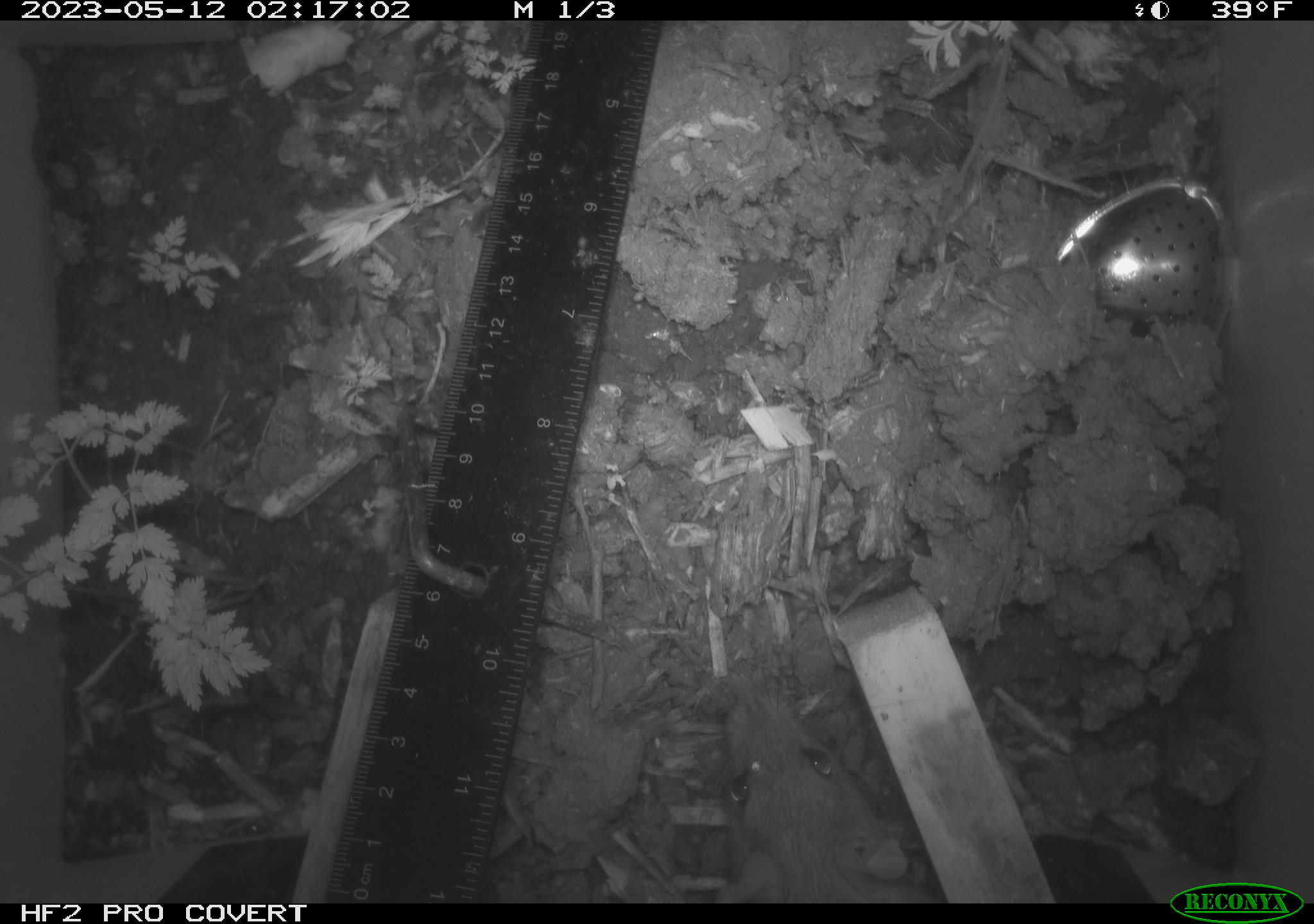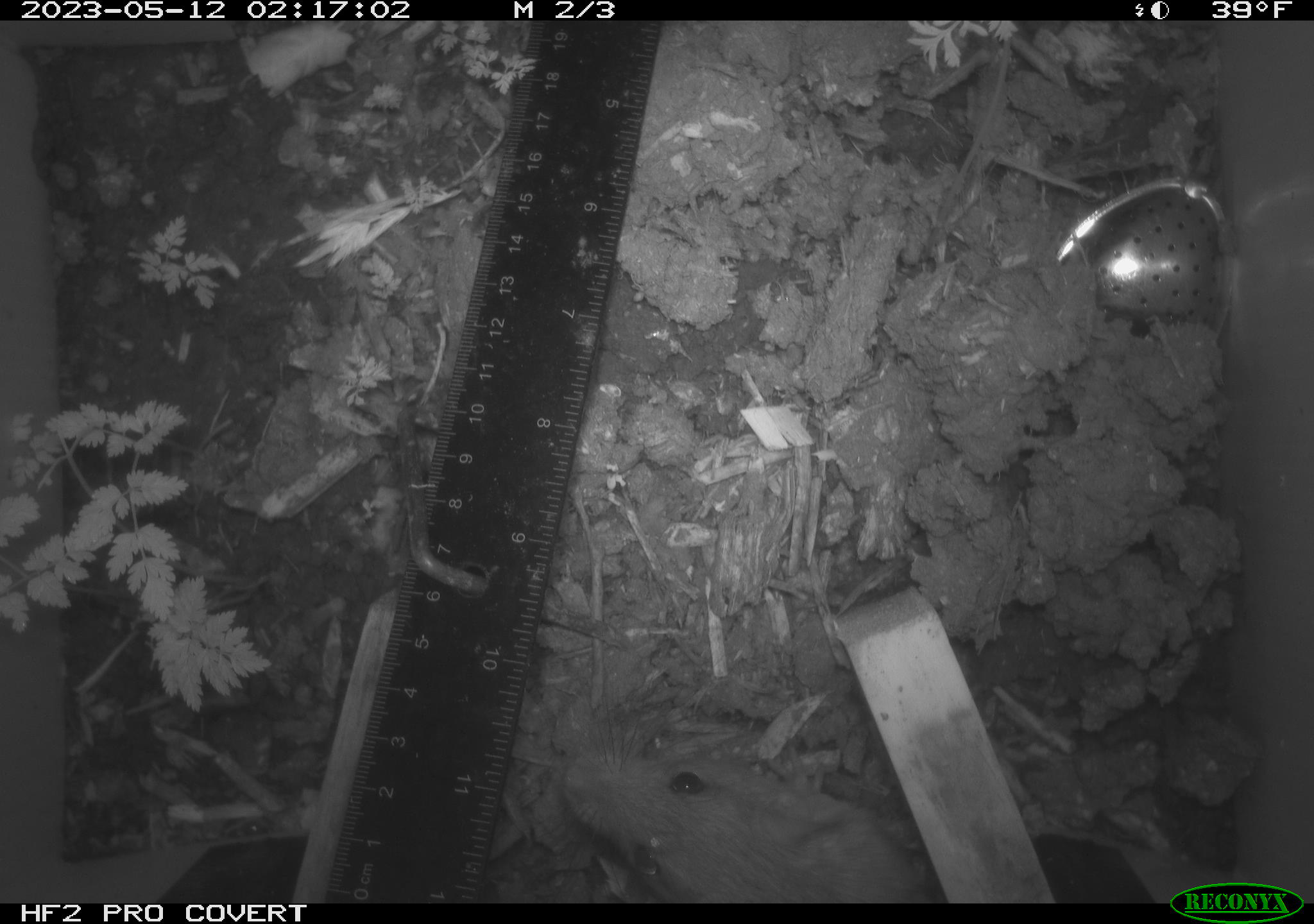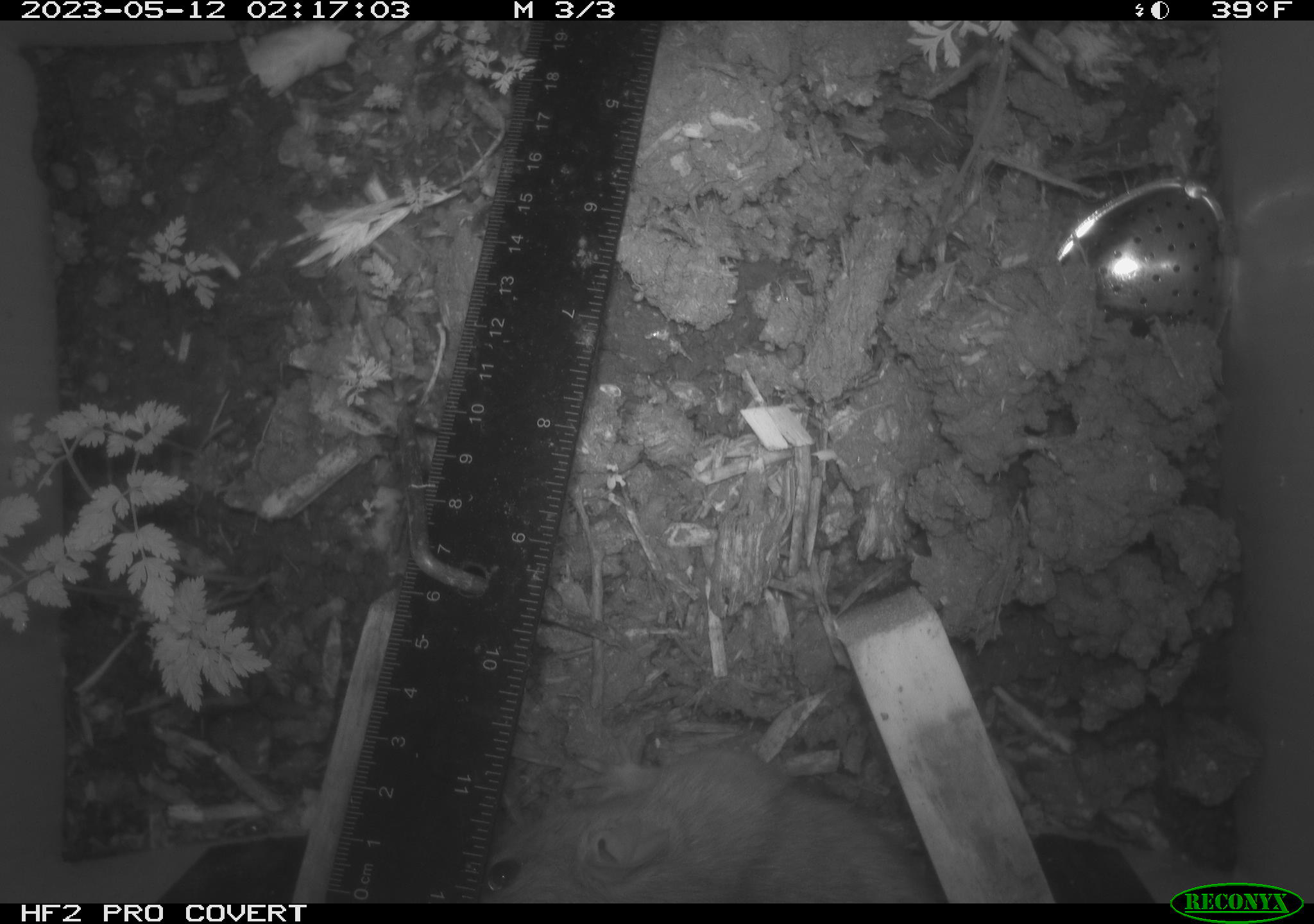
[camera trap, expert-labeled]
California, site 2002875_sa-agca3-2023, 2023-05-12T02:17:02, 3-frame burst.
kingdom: Animalia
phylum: Chordata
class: Mammalia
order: Rodentia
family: Muridae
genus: Rattus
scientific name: Rattus rattus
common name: house rat